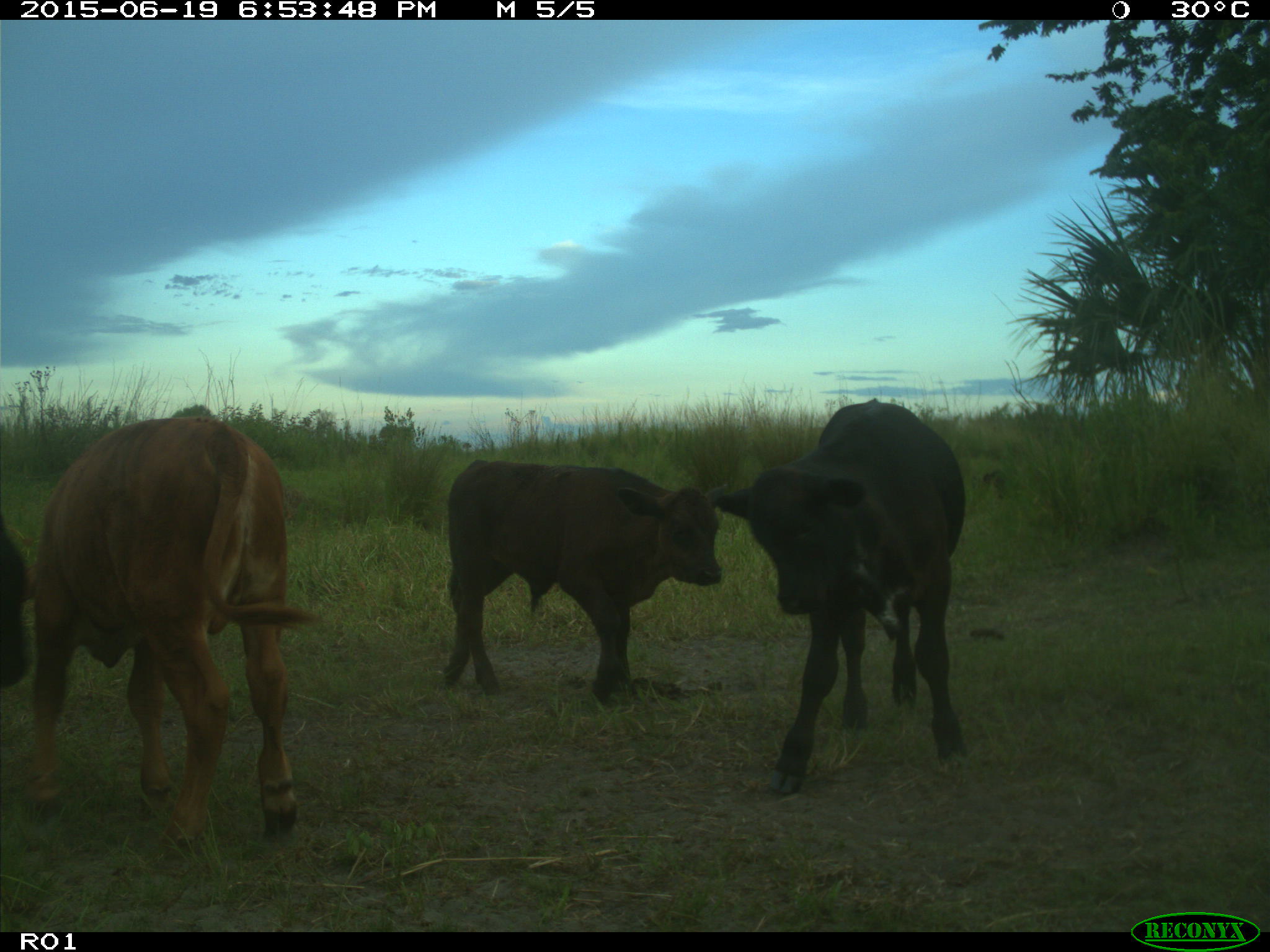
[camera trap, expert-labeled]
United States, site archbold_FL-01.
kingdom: Animalia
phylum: Chordata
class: Mammalia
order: Artiodactyla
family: Bovidae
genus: Bos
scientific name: Bos taurus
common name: domestic cow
Bos taurus (domestic cow).